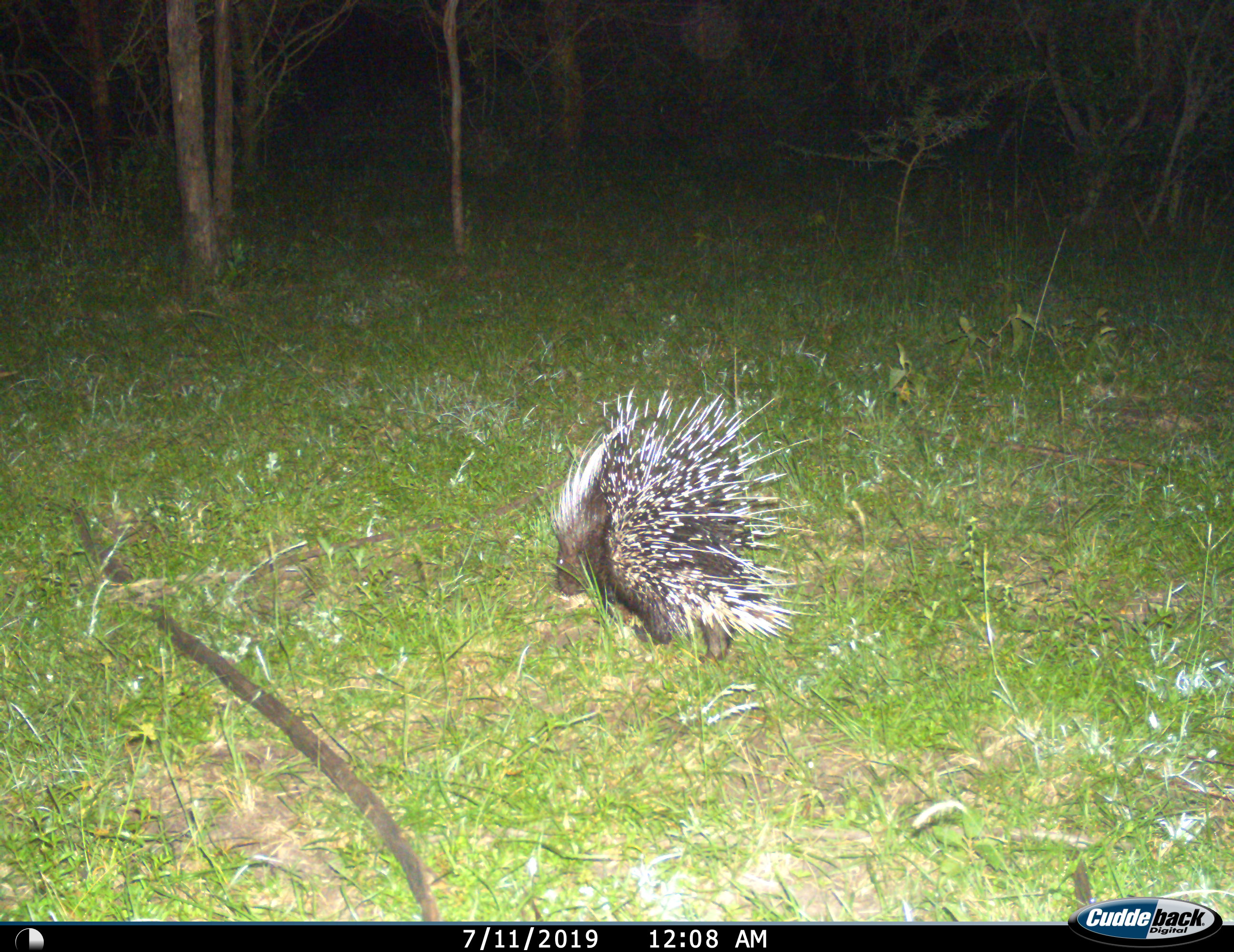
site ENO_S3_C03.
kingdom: Animalia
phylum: Chordata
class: Mammalia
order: Rodentia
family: Hystricidae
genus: Hystrix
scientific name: Hystrix cristata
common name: crested porcupine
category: porcupine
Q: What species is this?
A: Porcupine (crested porcupine) (Hystrix cristata).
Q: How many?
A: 1.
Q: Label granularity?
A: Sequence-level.